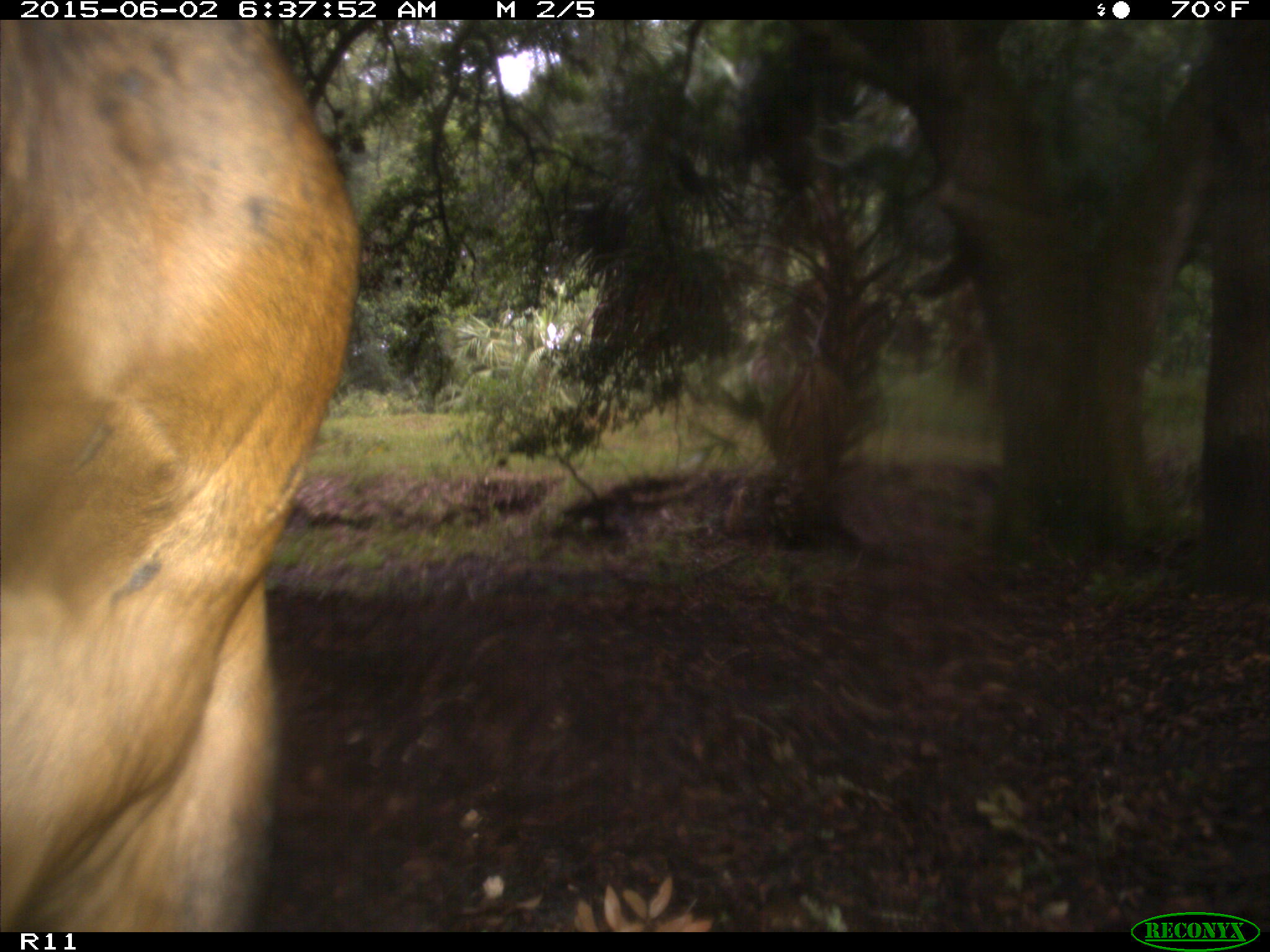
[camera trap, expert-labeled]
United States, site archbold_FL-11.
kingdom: Animalia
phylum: Chordata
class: Mammalia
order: Artiodactyla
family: Bovidae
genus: Bos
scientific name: Bos taurus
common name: domestic cow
Bos taurus (domestic cow).